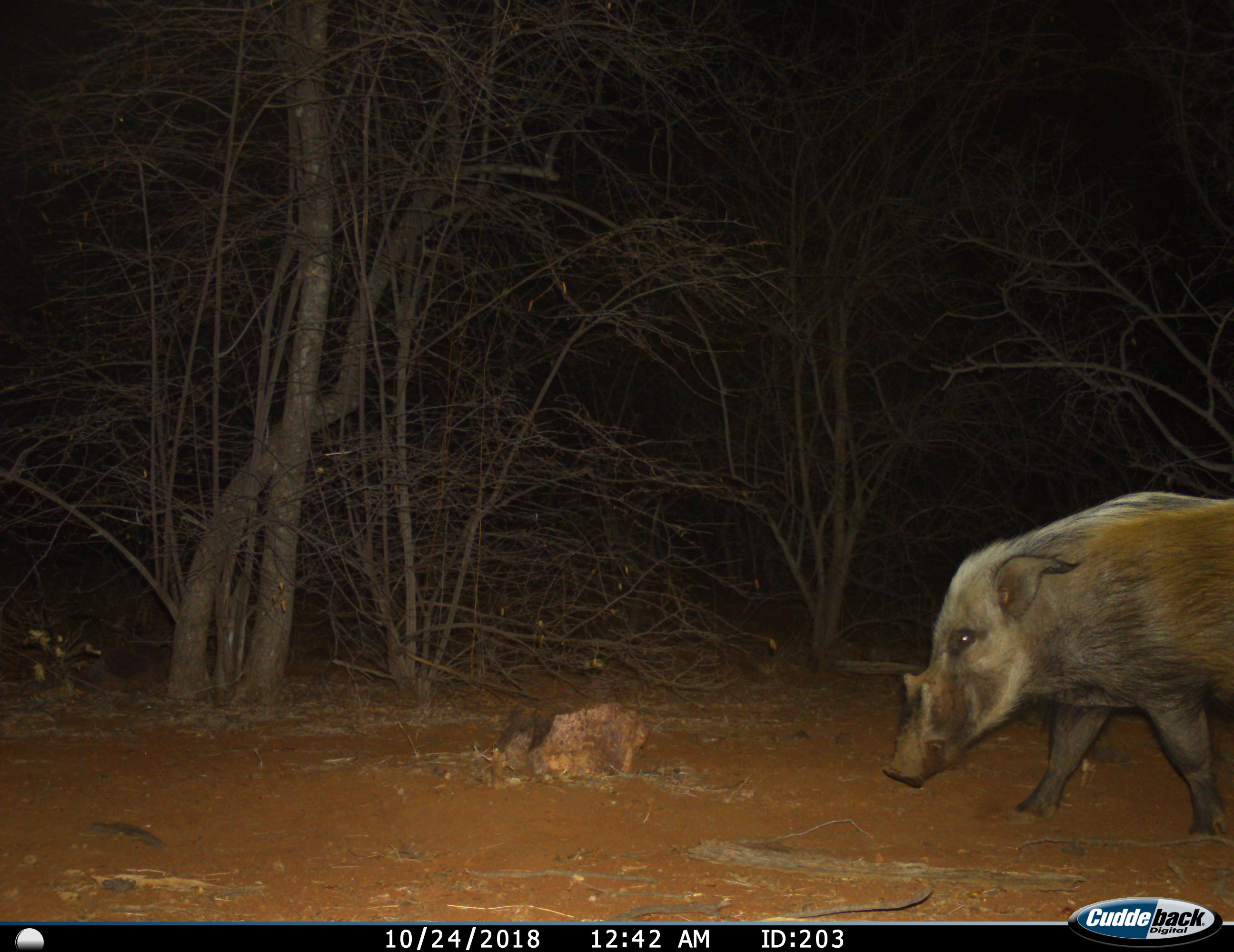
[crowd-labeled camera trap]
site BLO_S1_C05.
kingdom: Animalia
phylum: Chordata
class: Mammalia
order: Artiodactyla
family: Suidae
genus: Potamochoerus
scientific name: Potamochoerus larvatus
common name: bushpig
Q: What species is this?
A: Bushpig (Potamochoerus larvatus).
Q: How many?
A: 1.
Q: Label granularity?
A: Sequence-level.